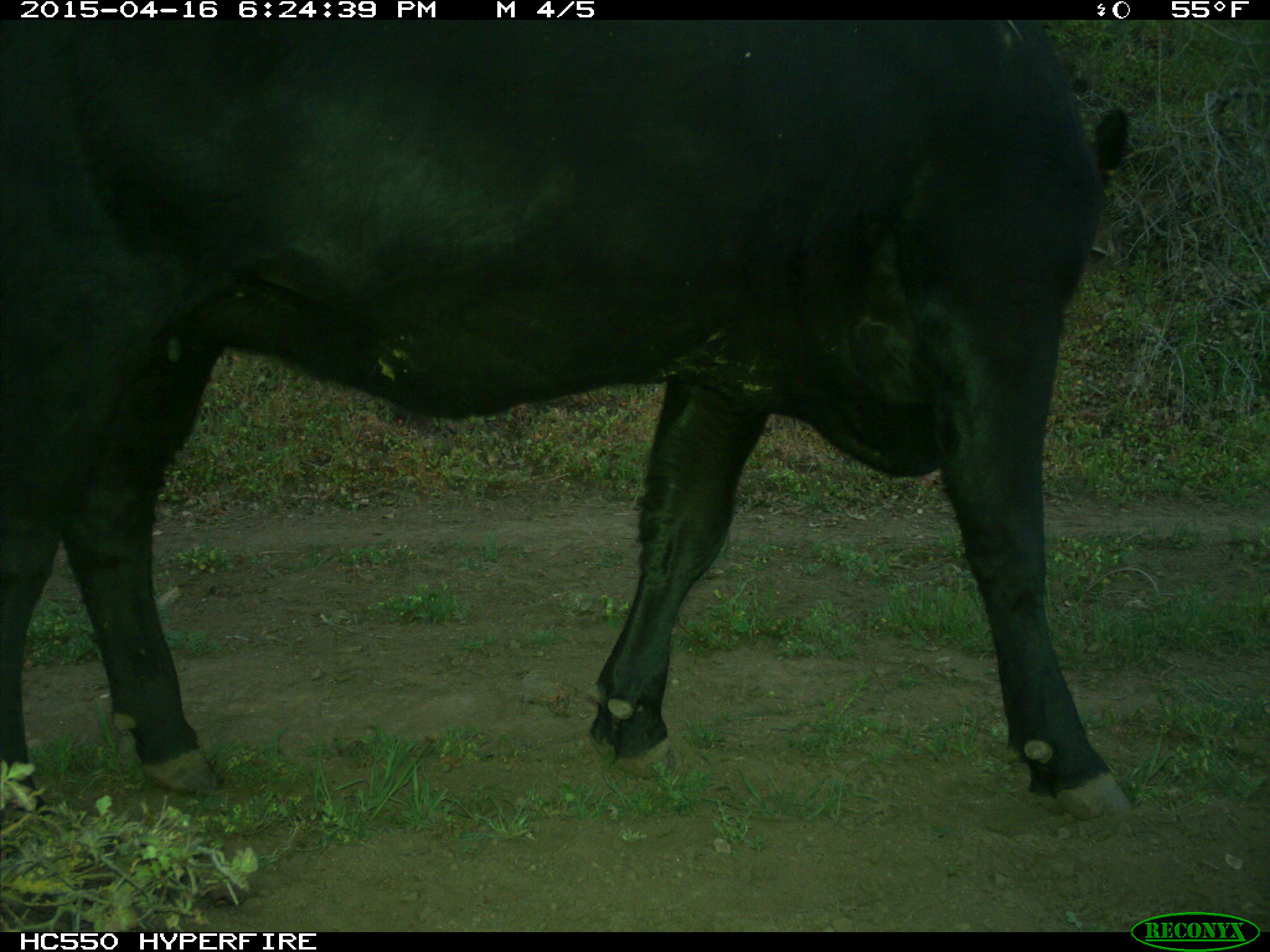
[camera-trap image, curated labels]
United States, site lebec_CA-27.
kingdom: Animalia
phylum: Chordata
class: Mammalia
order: Artiodactyla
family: Bovidae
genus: Bos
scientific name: Bos taurus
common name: domestic cow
Bos taurus (domestic cow).